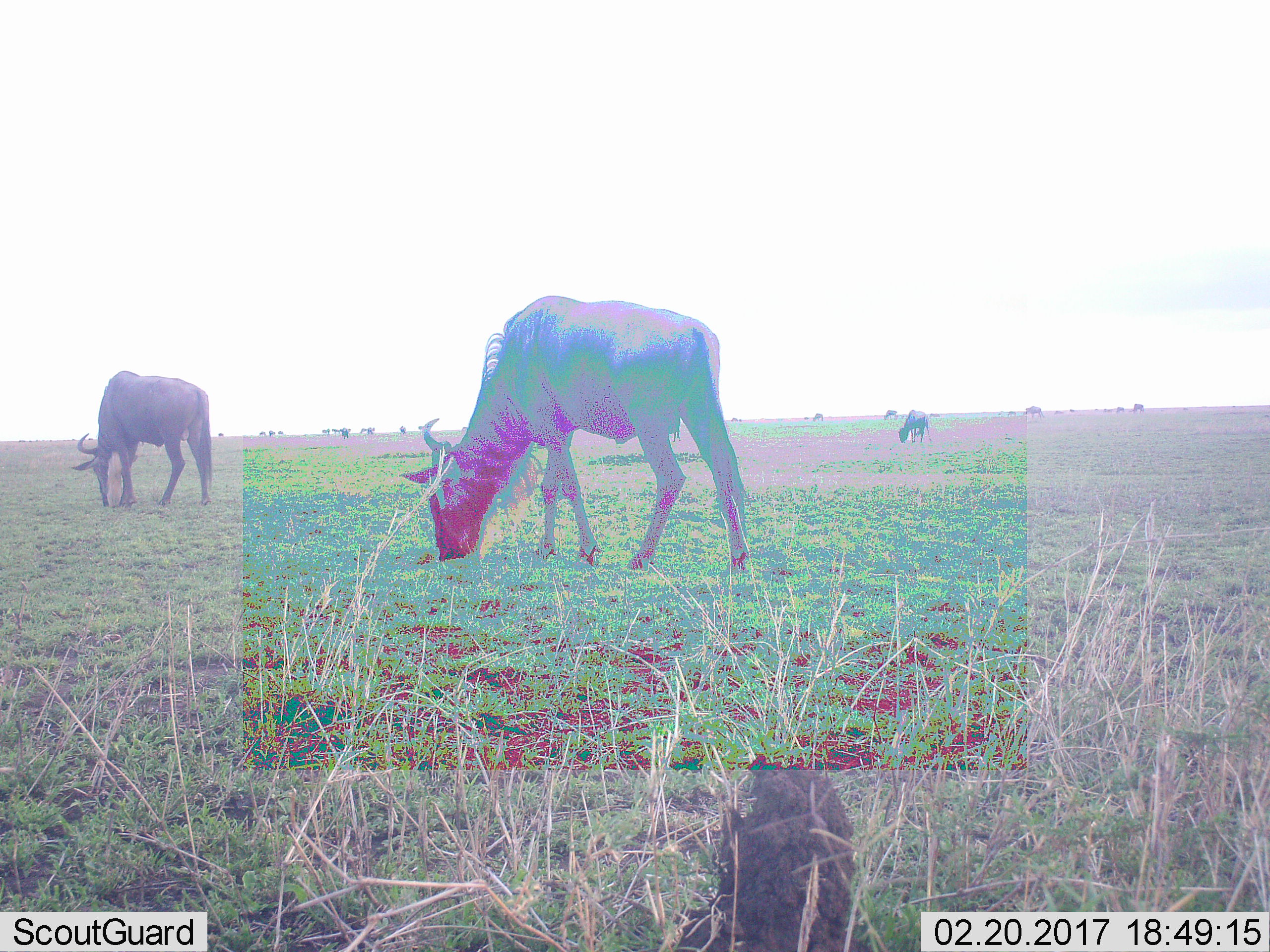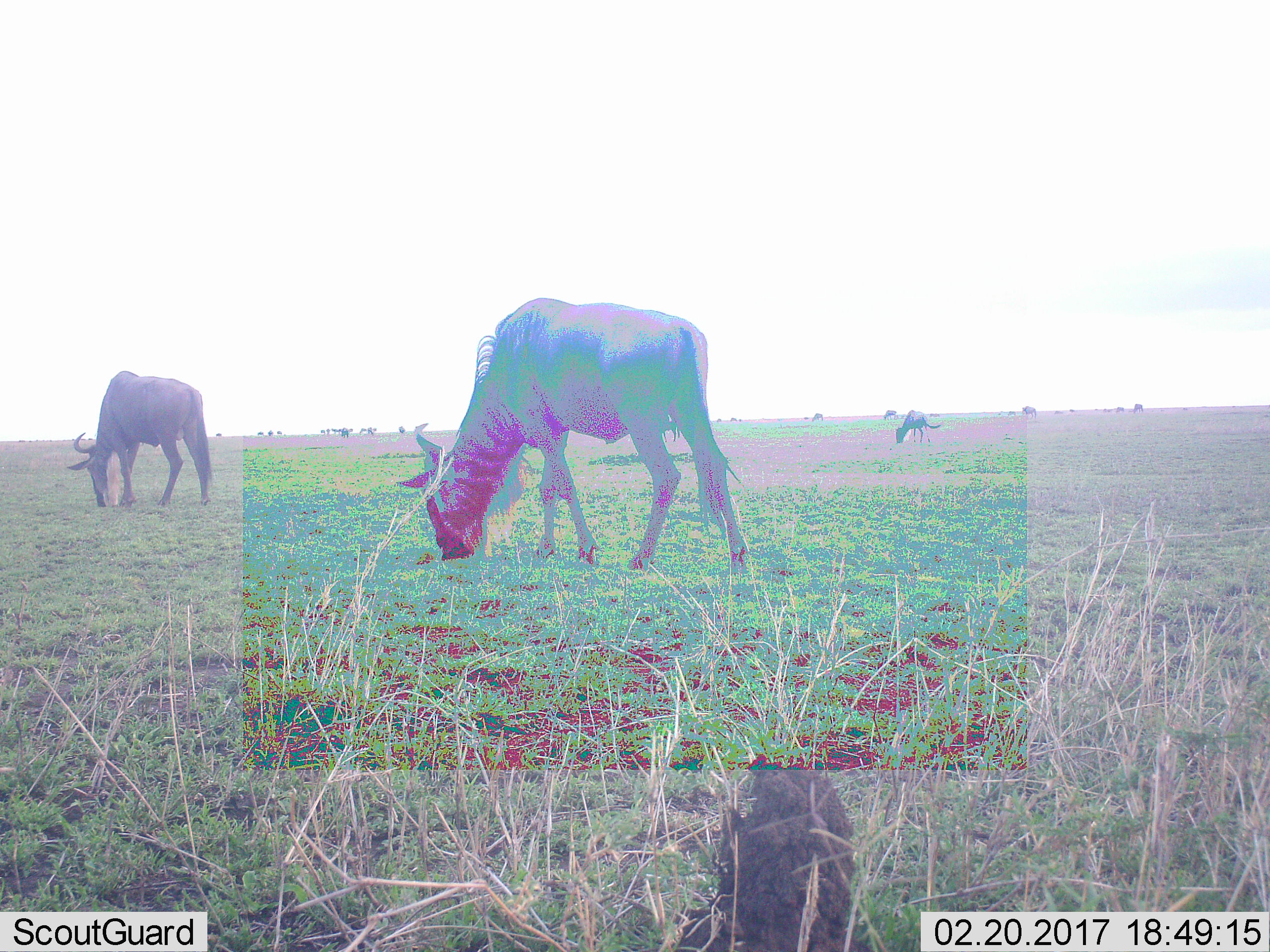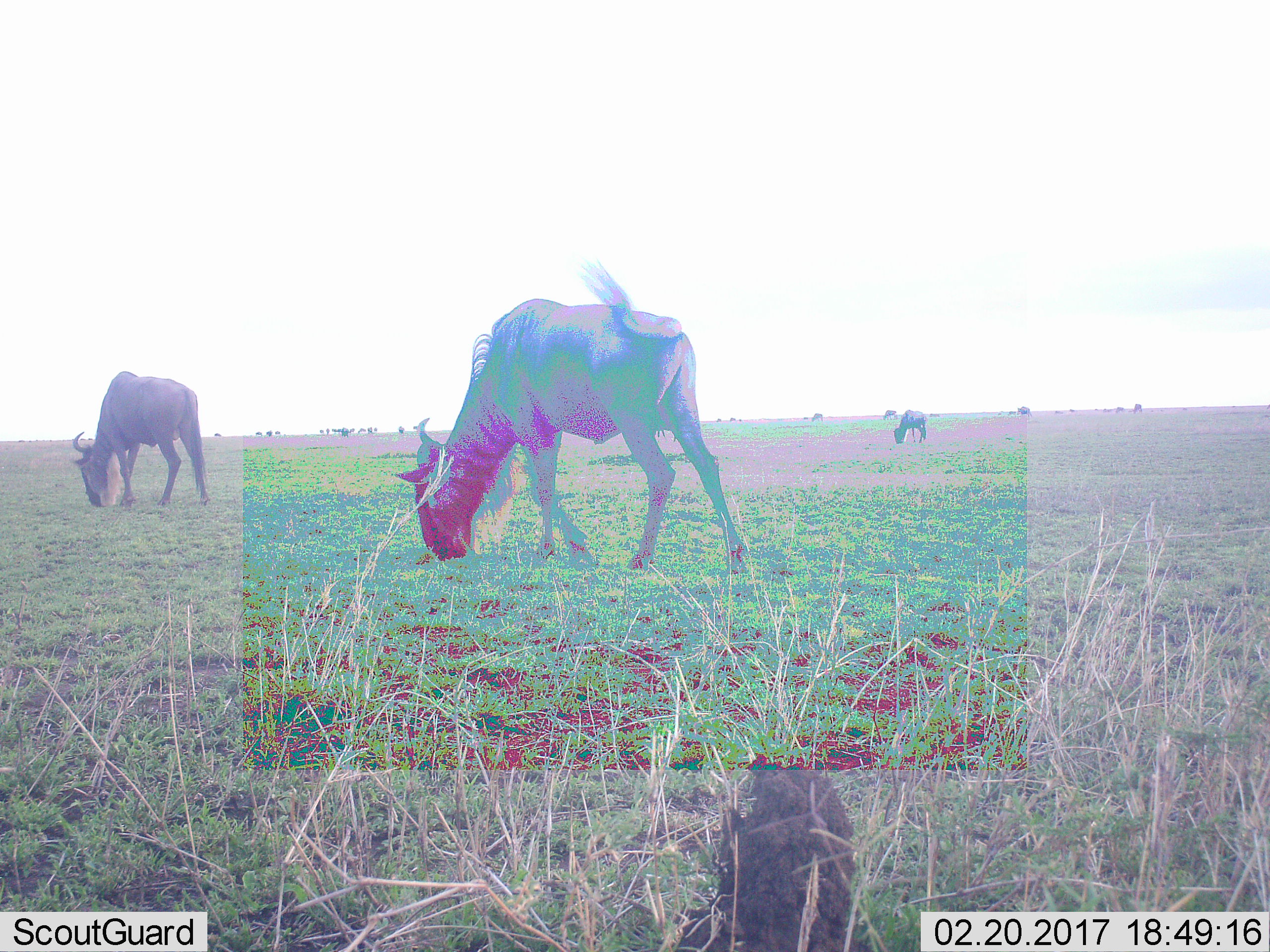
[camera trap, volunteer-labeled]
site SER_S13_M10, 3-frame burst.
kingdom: Animalia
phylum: Chordata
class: Mammalia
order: Artiodactyla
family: Bovidae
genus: Connochaetes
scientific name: Connochaetes taurinus taurinus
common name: blue wildebeest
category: wildebeestblue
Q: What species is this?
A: Wildebeestblue (blue wildebeest) (Connochaetes taurinus taurinus).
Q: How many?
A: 11-50.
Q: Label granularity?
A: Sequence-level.